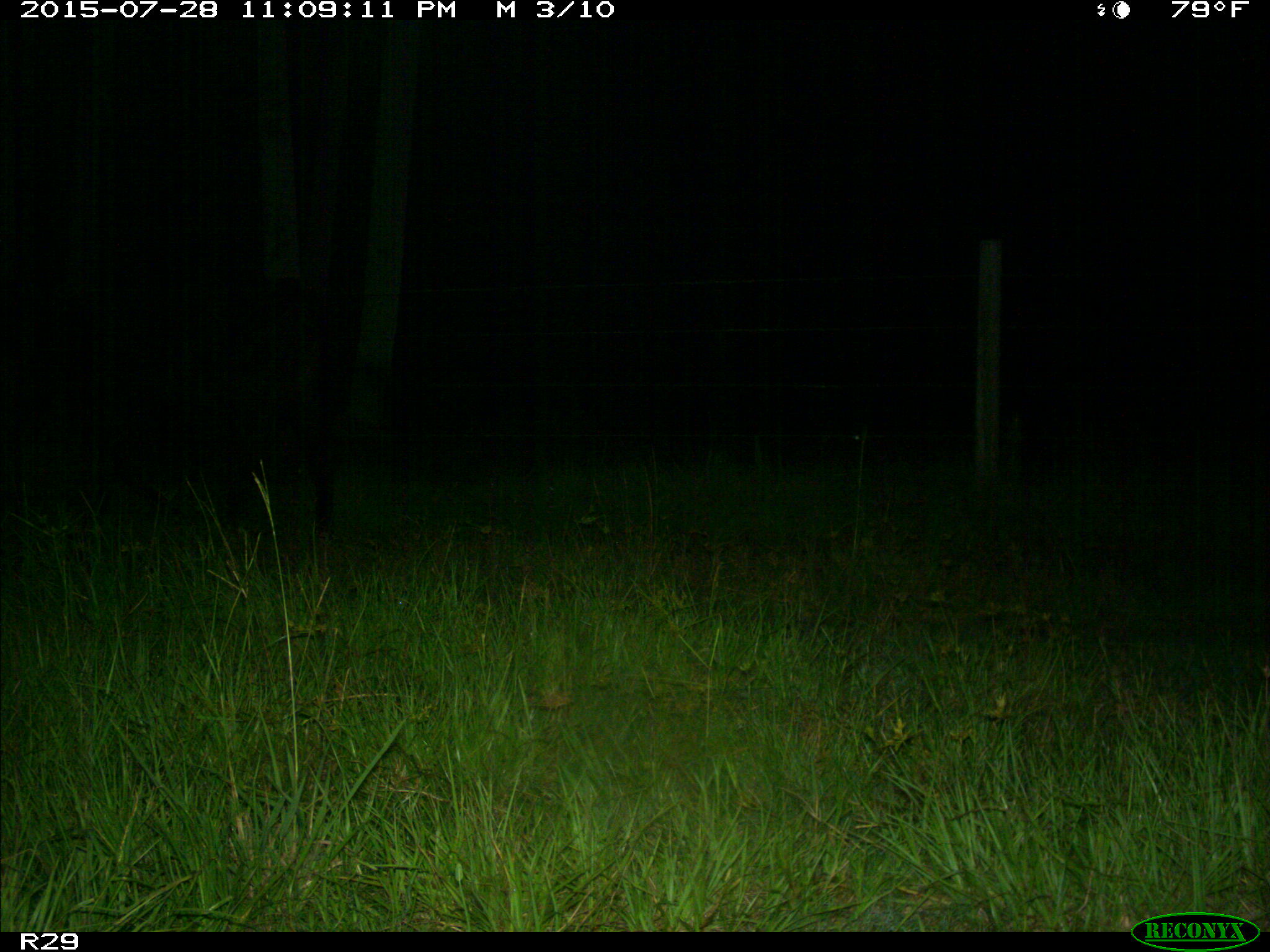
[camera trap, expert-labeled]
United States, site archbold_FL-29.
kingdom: Animalia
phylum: Chordata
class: Mammalia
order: Artiodactyla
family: Bovidae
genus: Bos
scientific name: Bos taurus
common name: domestic cow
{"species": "Bos taurus (domestic cow)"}